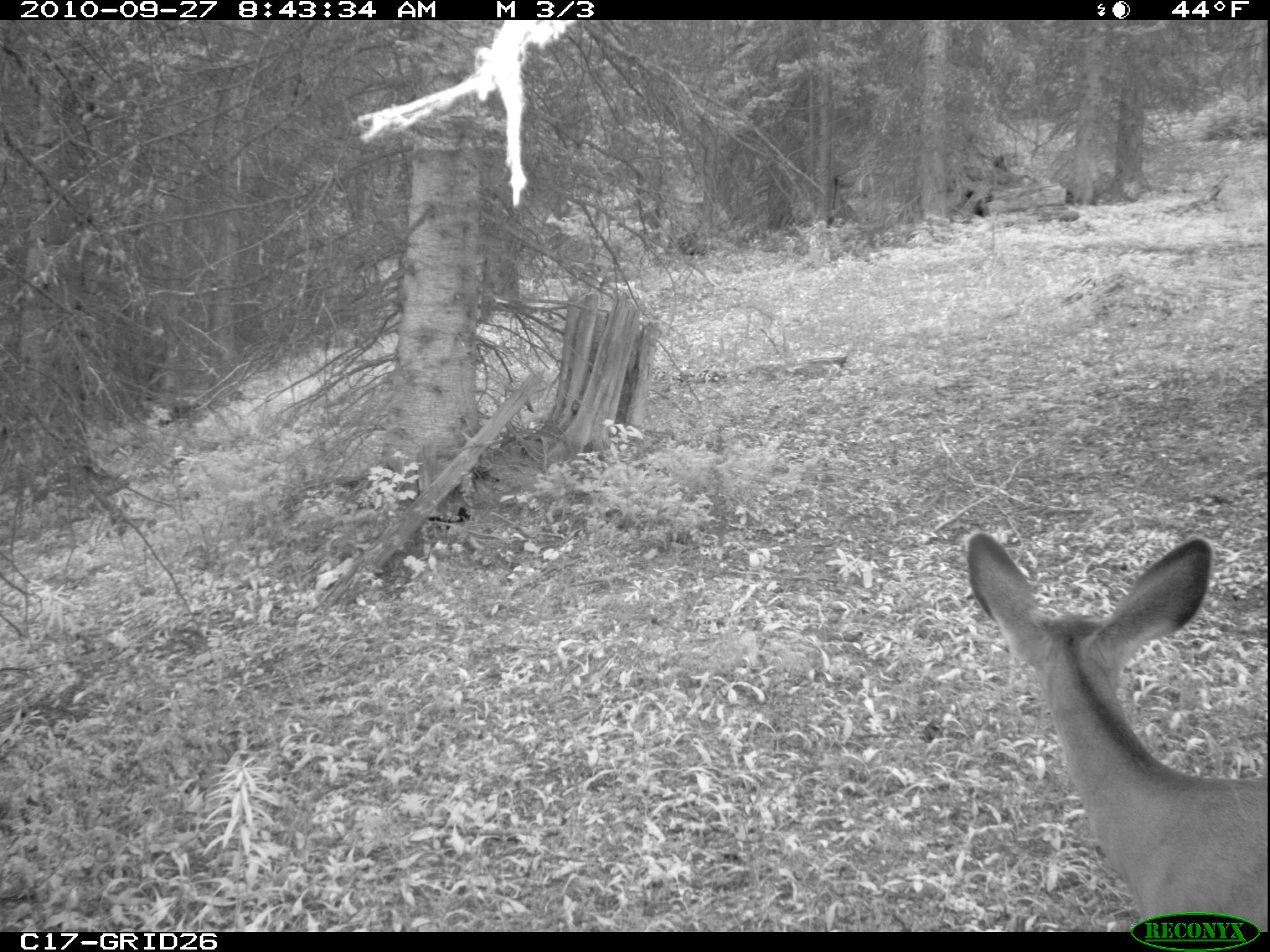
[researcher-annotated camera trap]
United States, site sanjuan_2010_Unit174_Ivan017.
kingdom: Animalia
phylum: Chordata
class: Mammalia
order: Artiodactyla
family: Cervidae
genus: Odocoileus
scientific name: Odocoileus hemionus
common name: mule deer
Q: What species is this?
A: Odocoileus hemionus (mule deer).